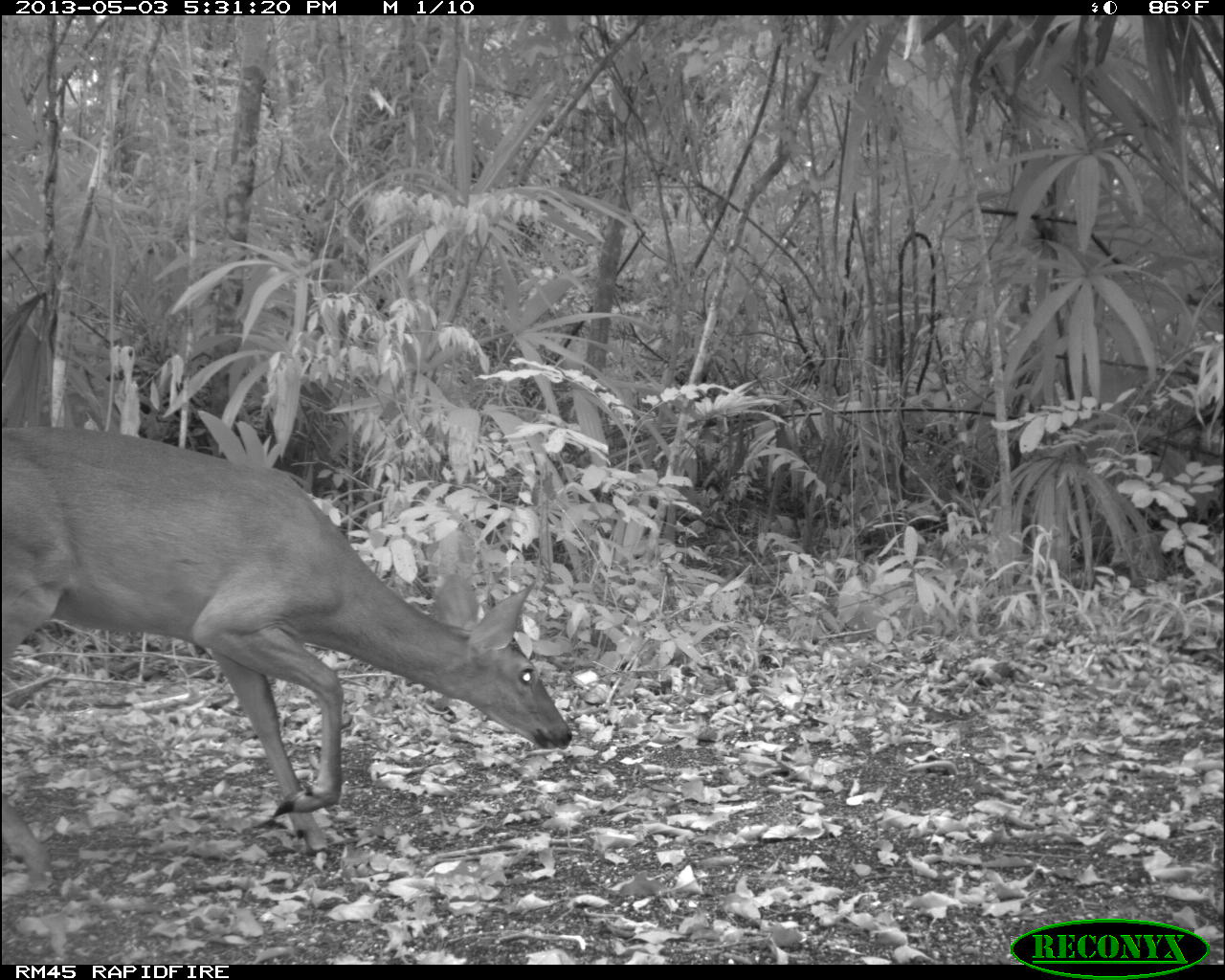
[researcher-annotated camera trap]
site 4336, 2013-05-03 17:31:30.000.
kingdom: Animalia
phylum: Chordata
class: Mammalia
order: Artiodactyla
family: Cervidae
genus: Odocoileus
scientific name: Odocoileus virginianus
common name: white-tailed deer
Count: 1.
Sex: female.